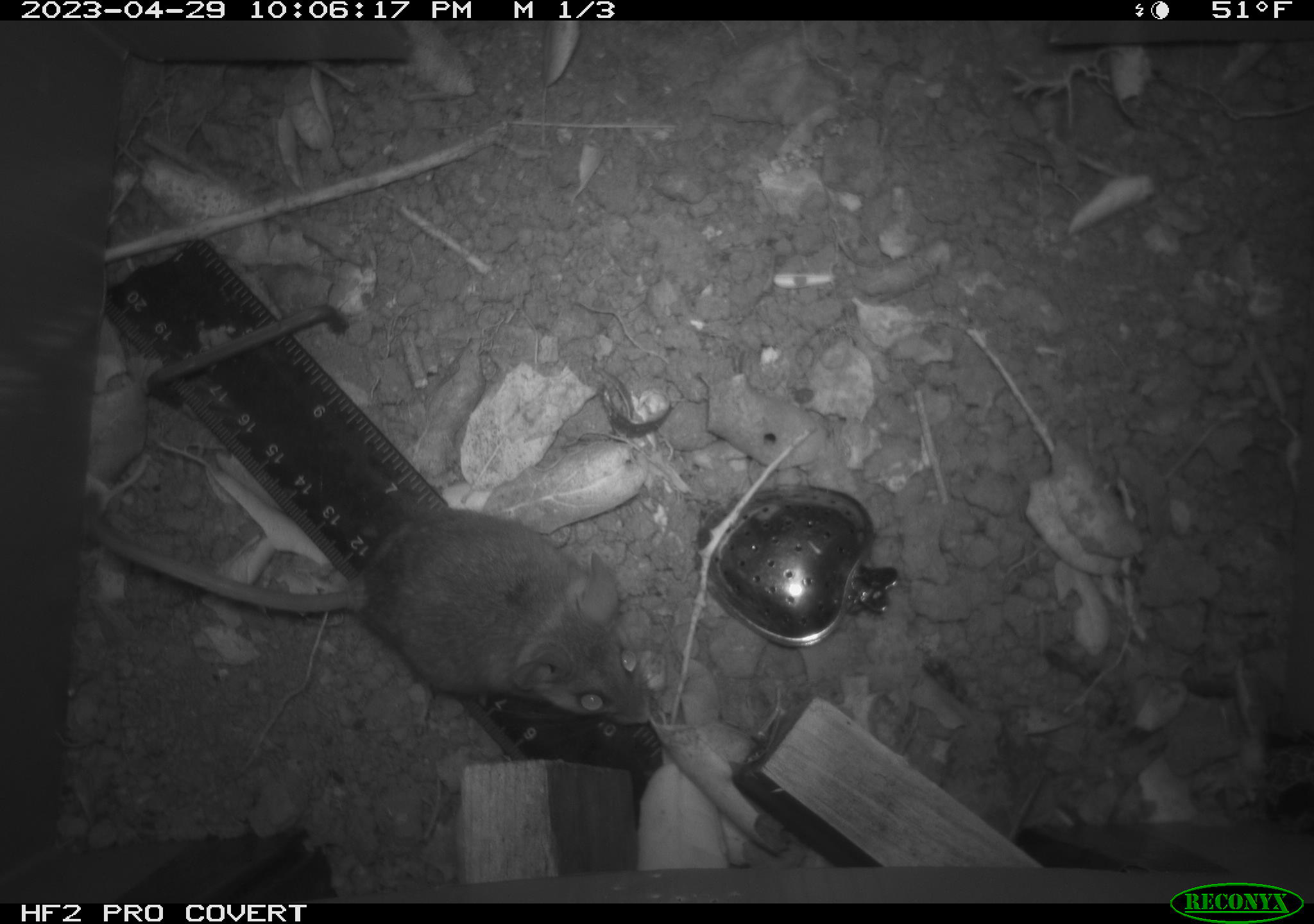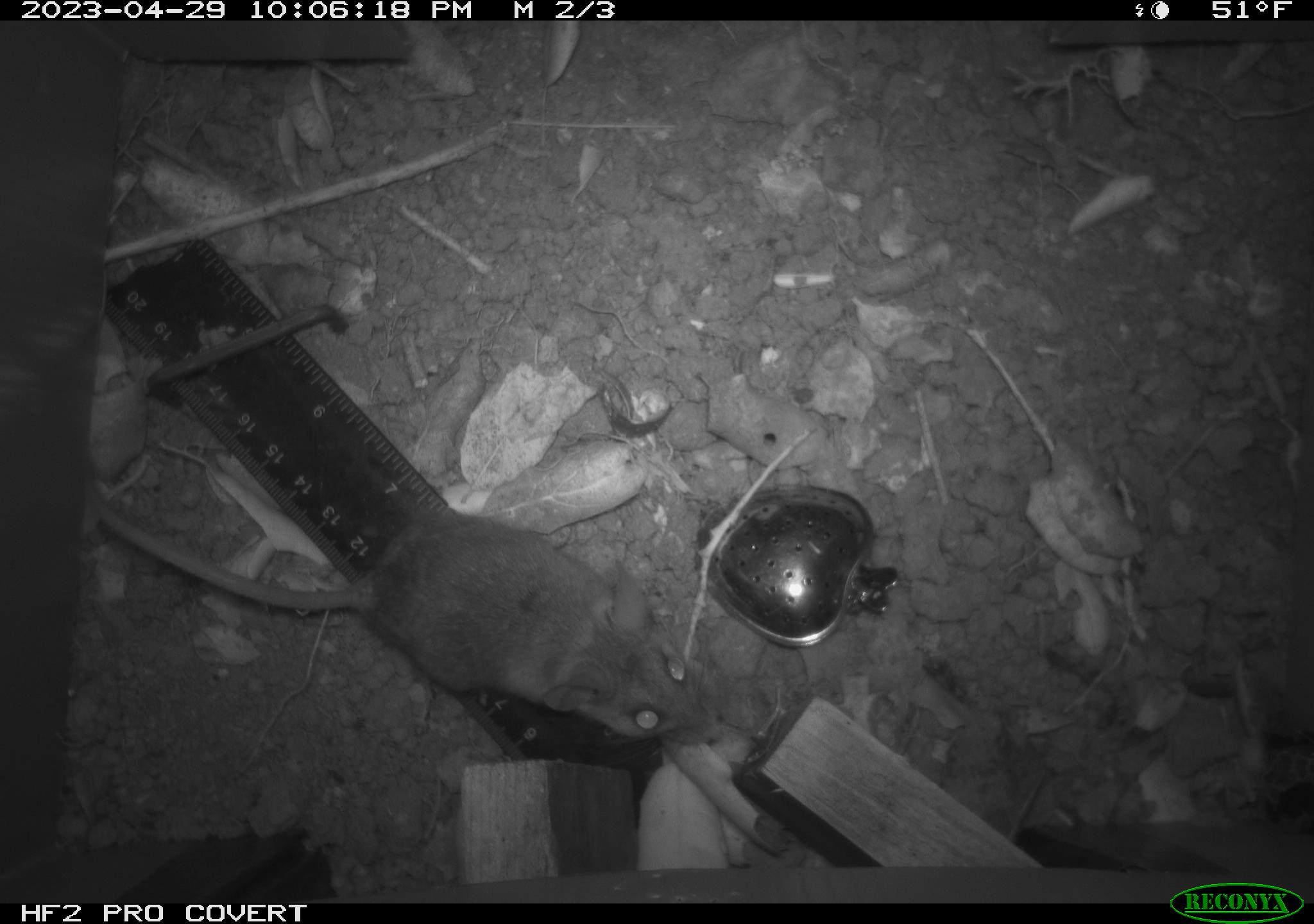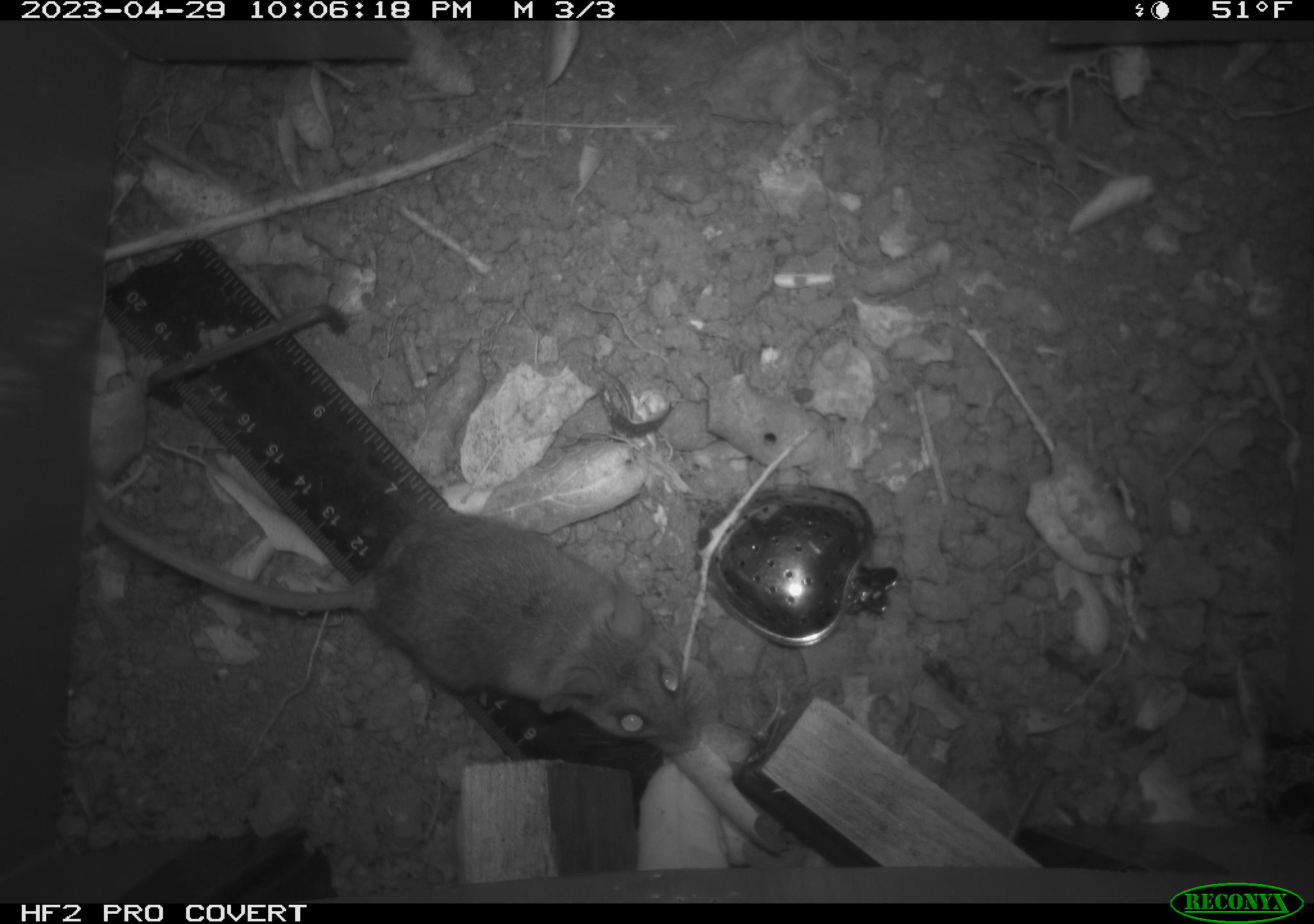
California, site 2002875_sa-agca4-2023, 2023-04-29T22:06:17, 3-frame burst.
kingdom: Animalia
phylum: Chordata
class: Mammalia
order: Rodentia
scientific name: Rodentia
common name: mouse species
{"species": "mouse species (Rodentia)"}